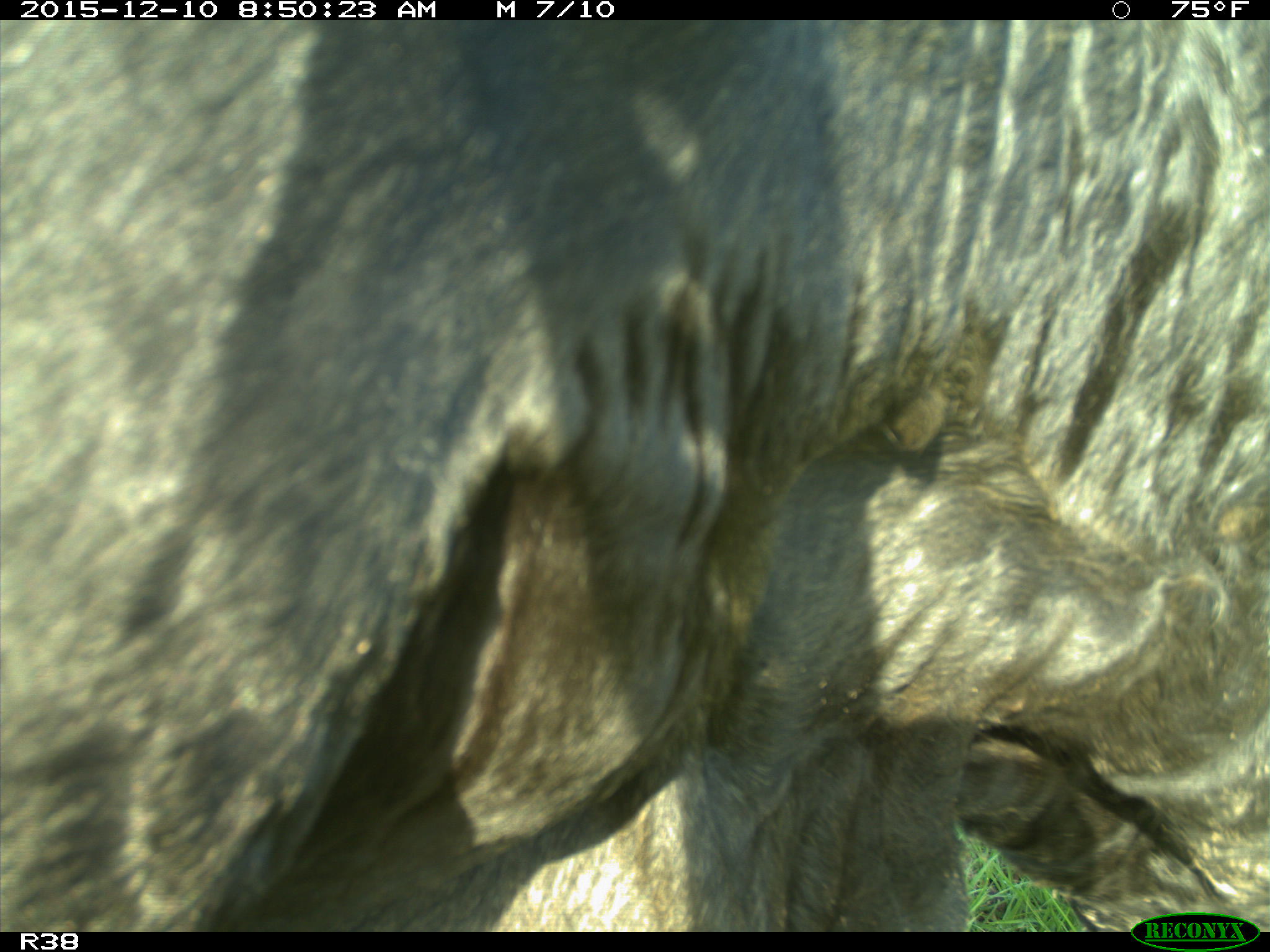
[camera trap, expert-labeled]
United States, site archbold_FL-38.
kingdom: Animalia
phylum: Chordata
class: Mammalia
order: Artiodactyla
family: Bovidae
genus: Bos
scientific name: Bos taurus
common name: domestic cow